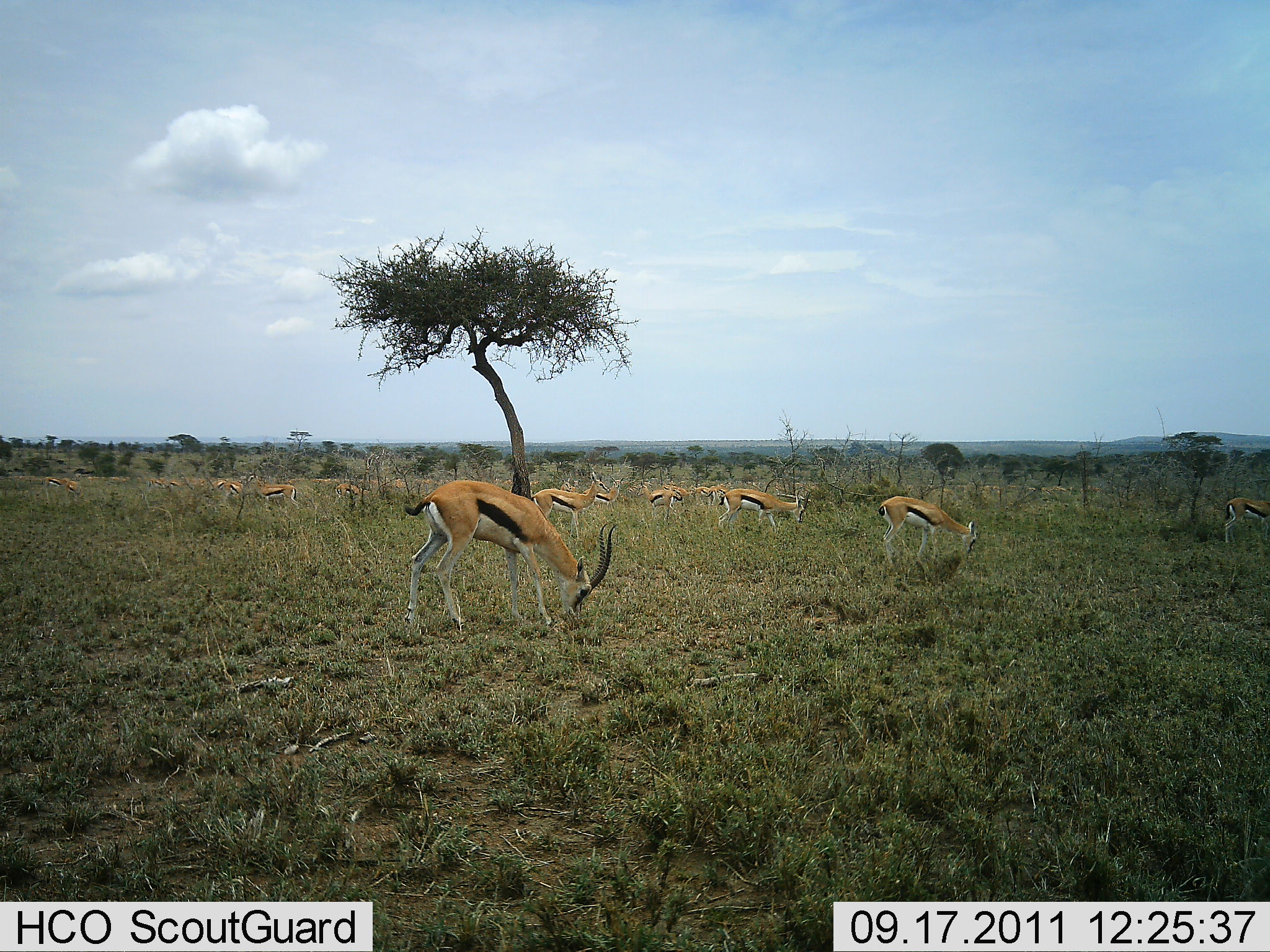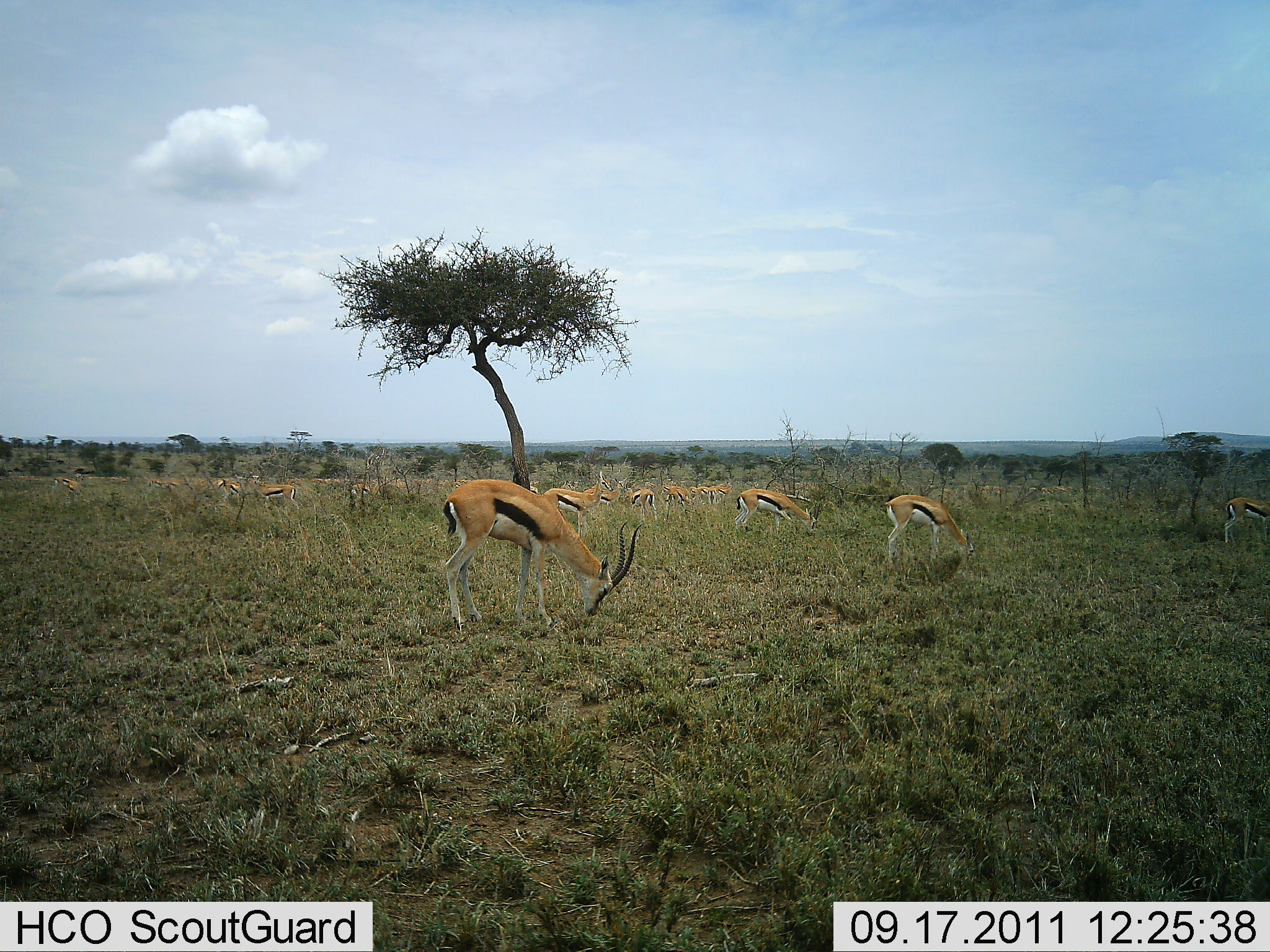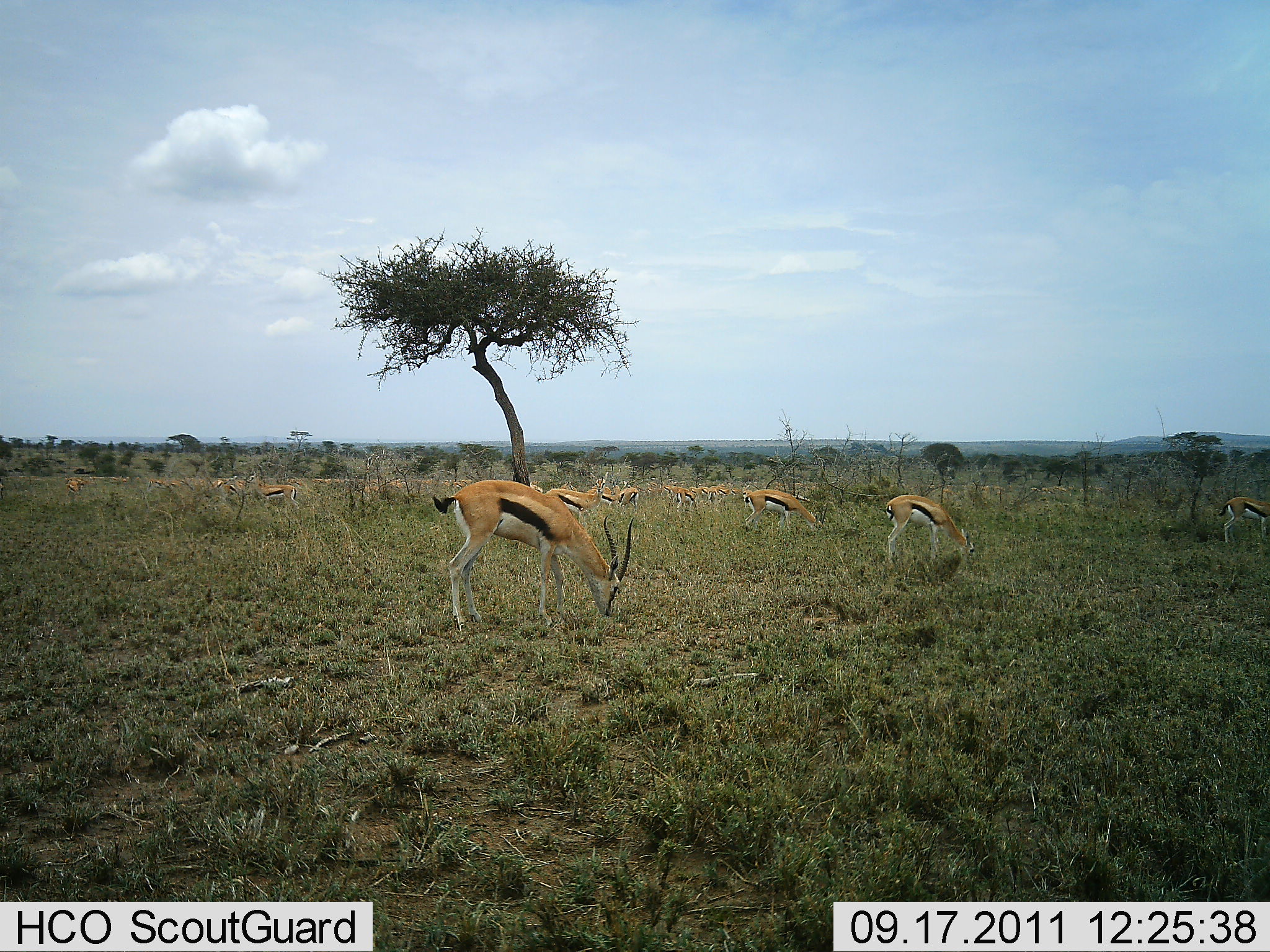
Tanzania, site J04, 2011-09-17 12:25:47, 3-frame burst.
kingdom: Animalia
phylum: Chordata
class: Mammalia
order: Artiodactyla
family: Bovidae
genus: Eudorcas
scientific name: Eudorcas thomsonii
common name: thomson's gazelle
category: gazellethomsons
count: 11-50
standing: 30%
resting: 0%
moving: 10%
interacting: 0%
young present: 10%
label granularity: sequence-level